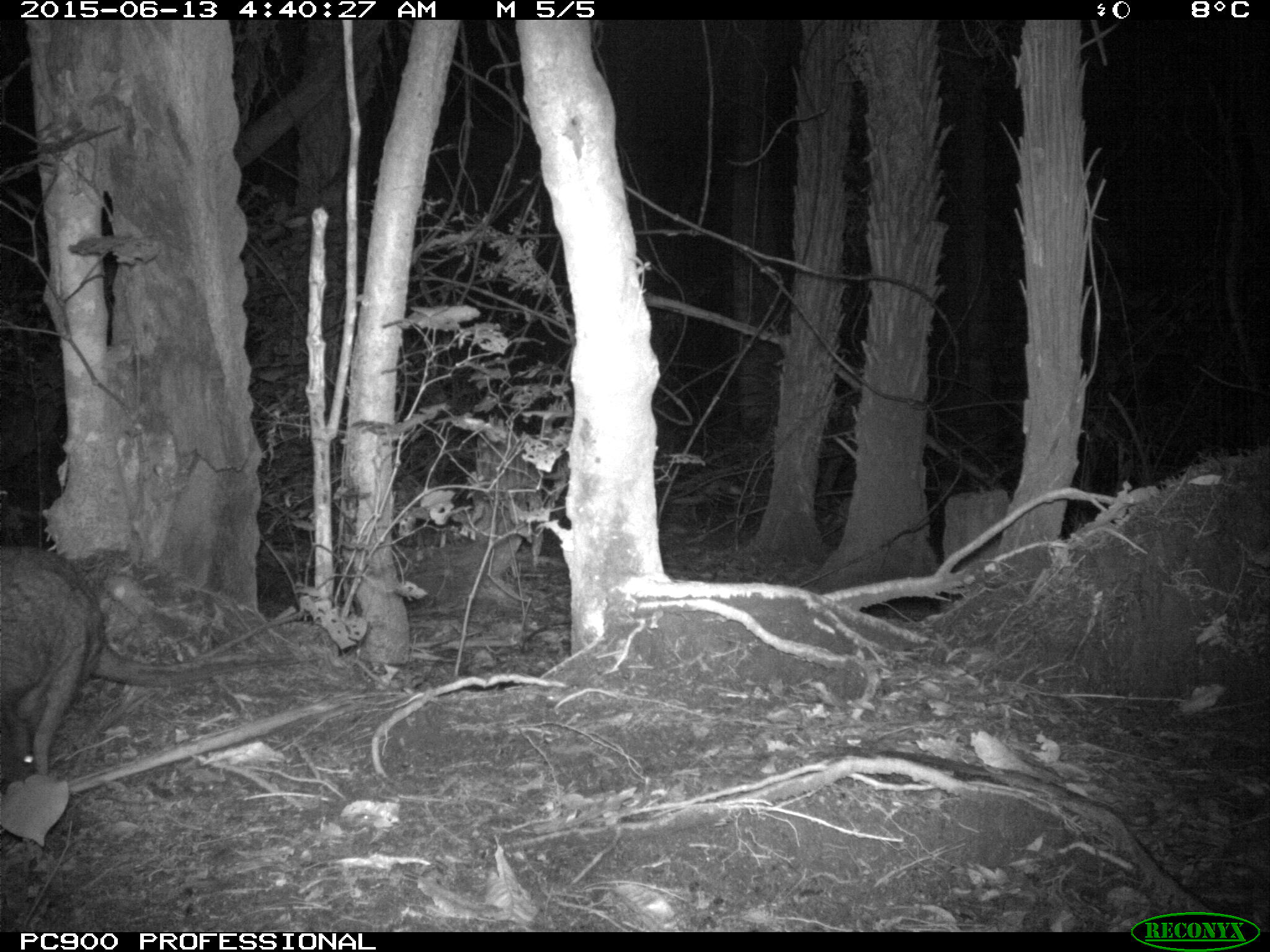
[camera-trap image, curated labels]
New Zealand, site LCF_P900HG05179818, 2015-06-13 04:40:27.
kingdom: Animalia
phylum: Chordata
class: Mammalia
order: Diprotodontia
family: Macropodidae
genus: Notamacropus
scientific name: Notamacropus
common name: wallaby